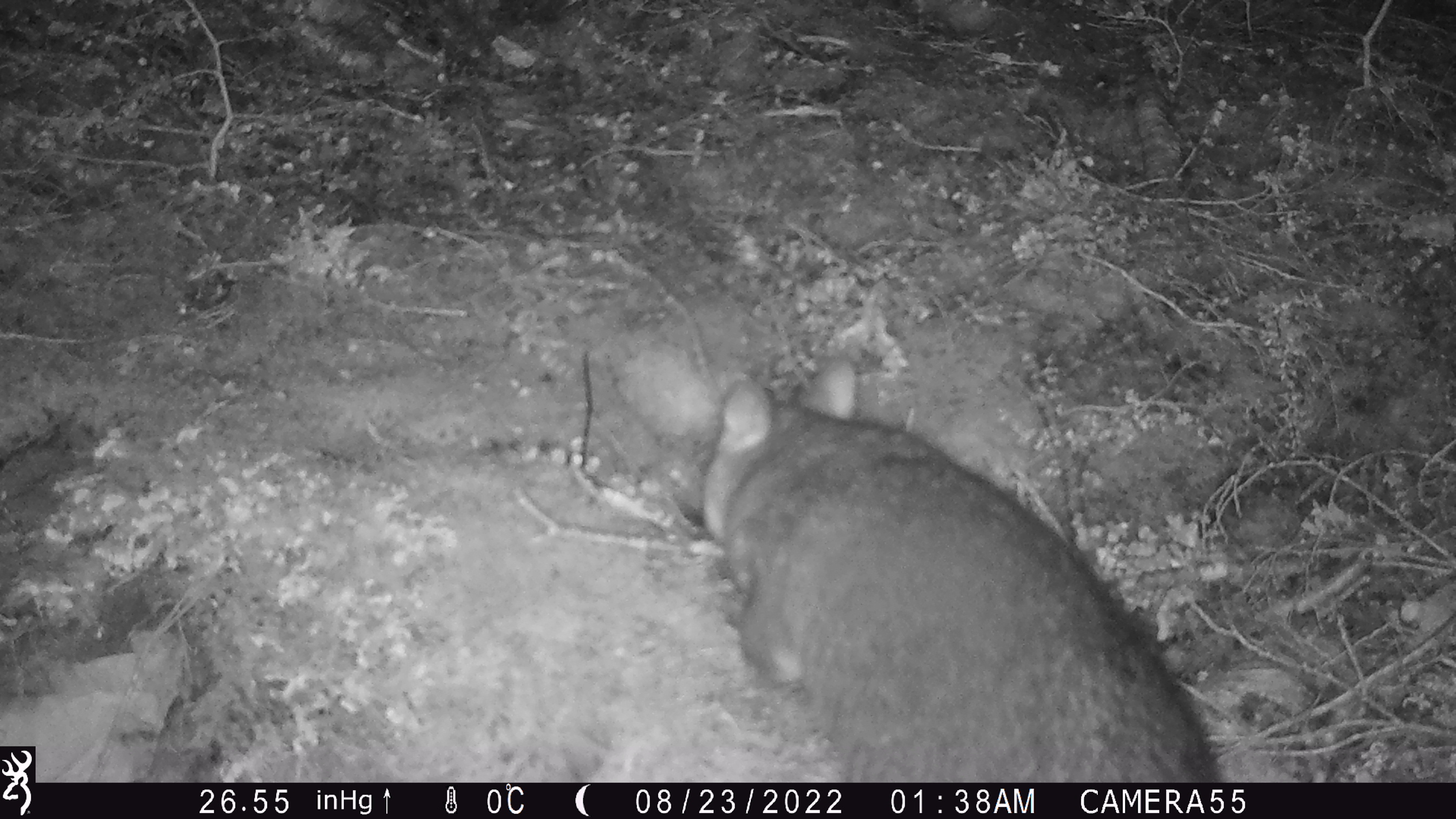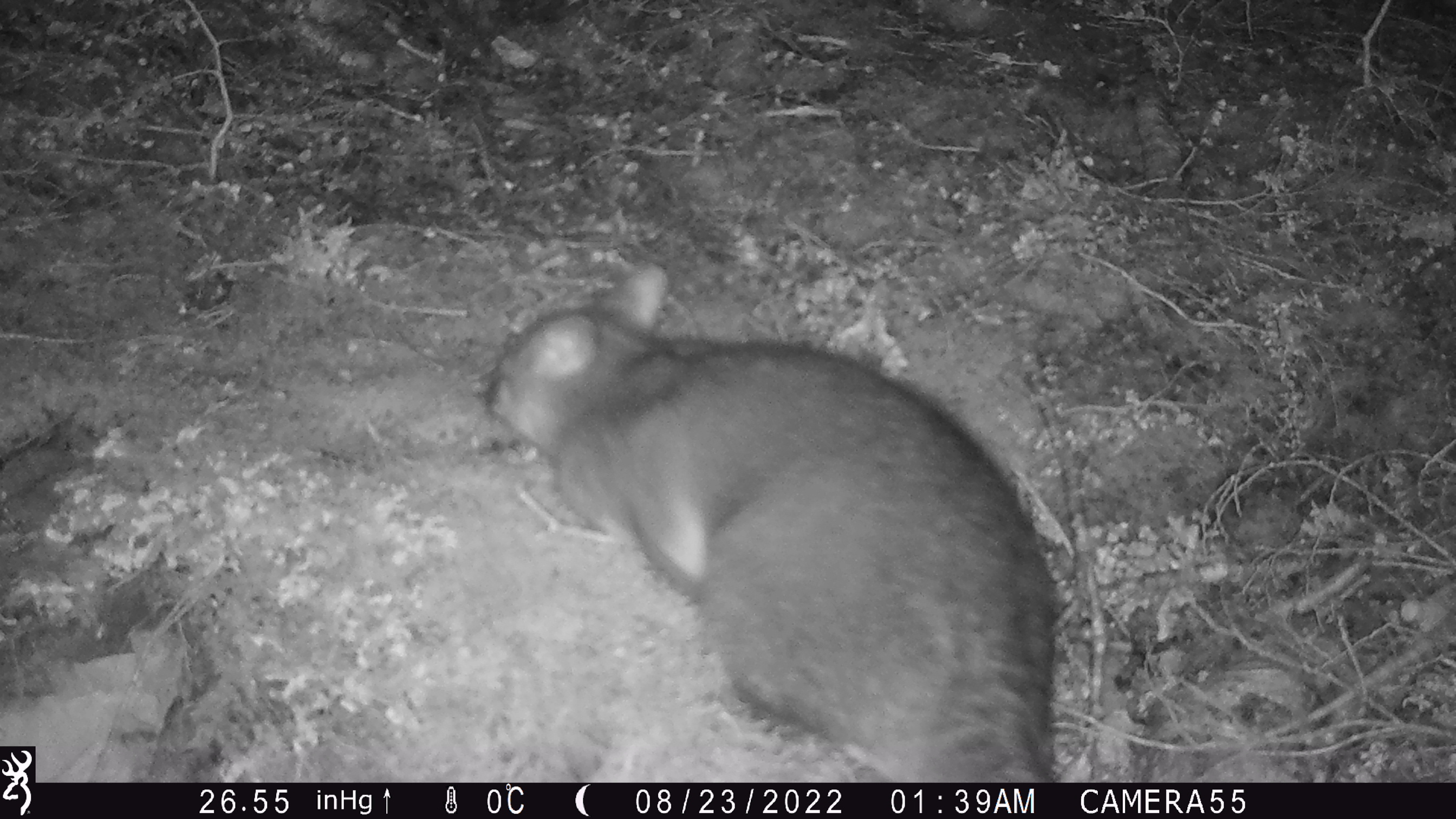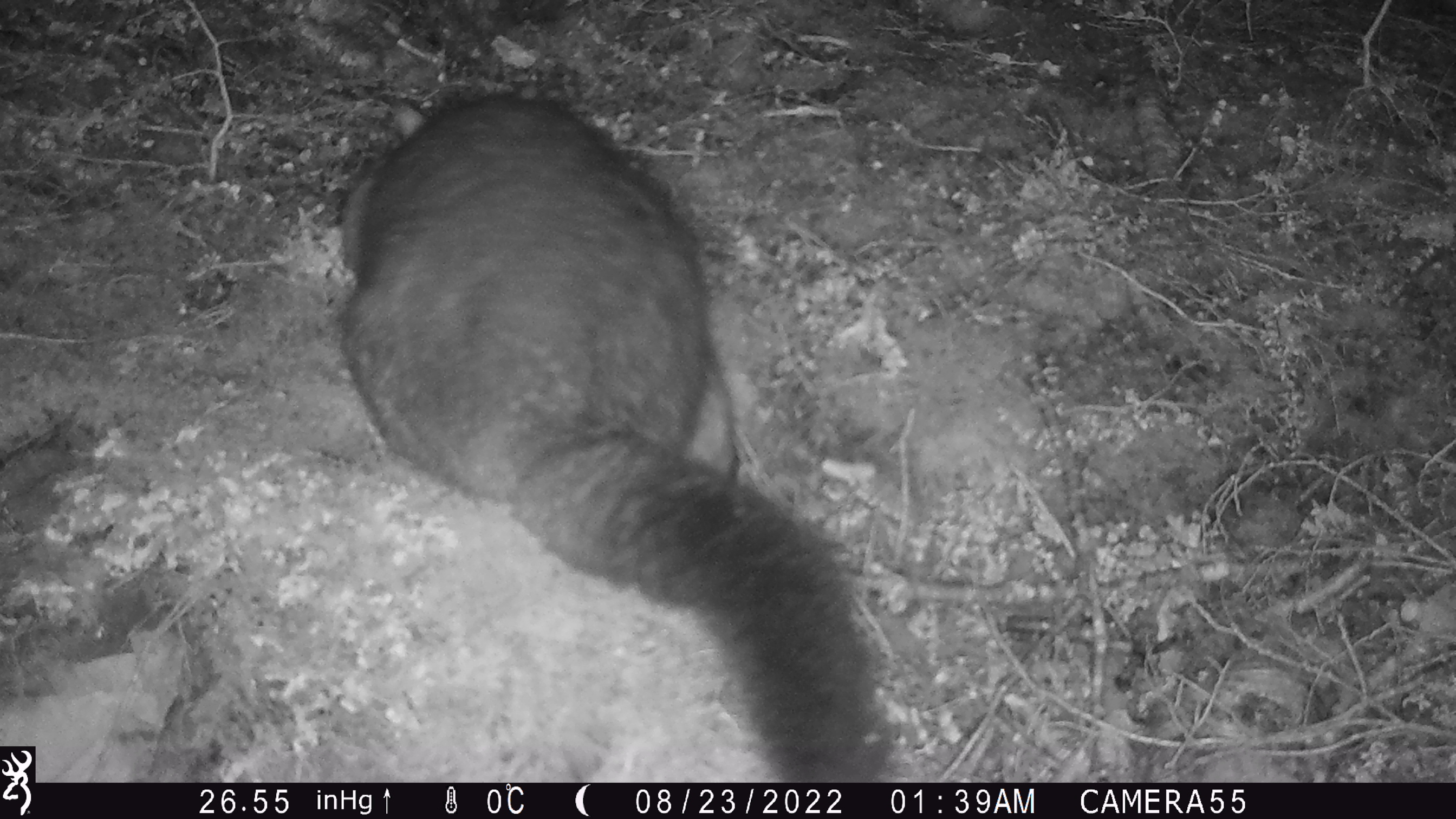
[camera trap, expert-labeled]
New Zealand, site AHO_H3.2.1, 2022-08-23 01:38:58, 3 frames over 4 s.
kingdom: Animalia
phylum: Chordata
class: Mammalia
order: Diprotodontia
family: Phalangeridae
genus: Trichosurus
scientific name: Trichosurus vulpecula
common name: common brushtail possum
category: possum